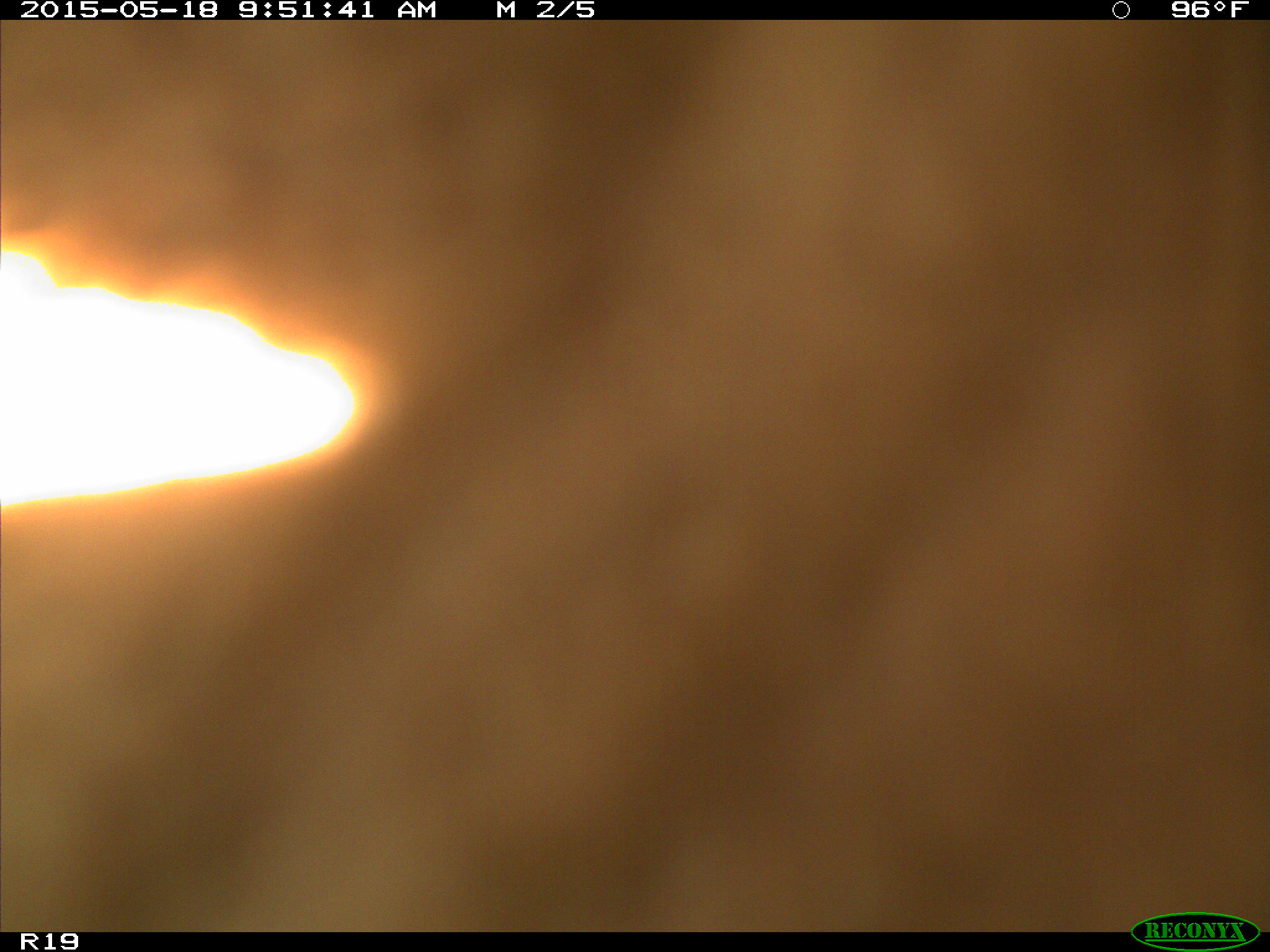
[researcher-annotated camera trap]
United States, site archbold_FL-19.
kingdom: Animalia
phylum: Chordata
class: Mammalia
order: Artiodactyla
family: Bovidae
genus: Bos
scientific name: Bos taurus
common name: domestic cow